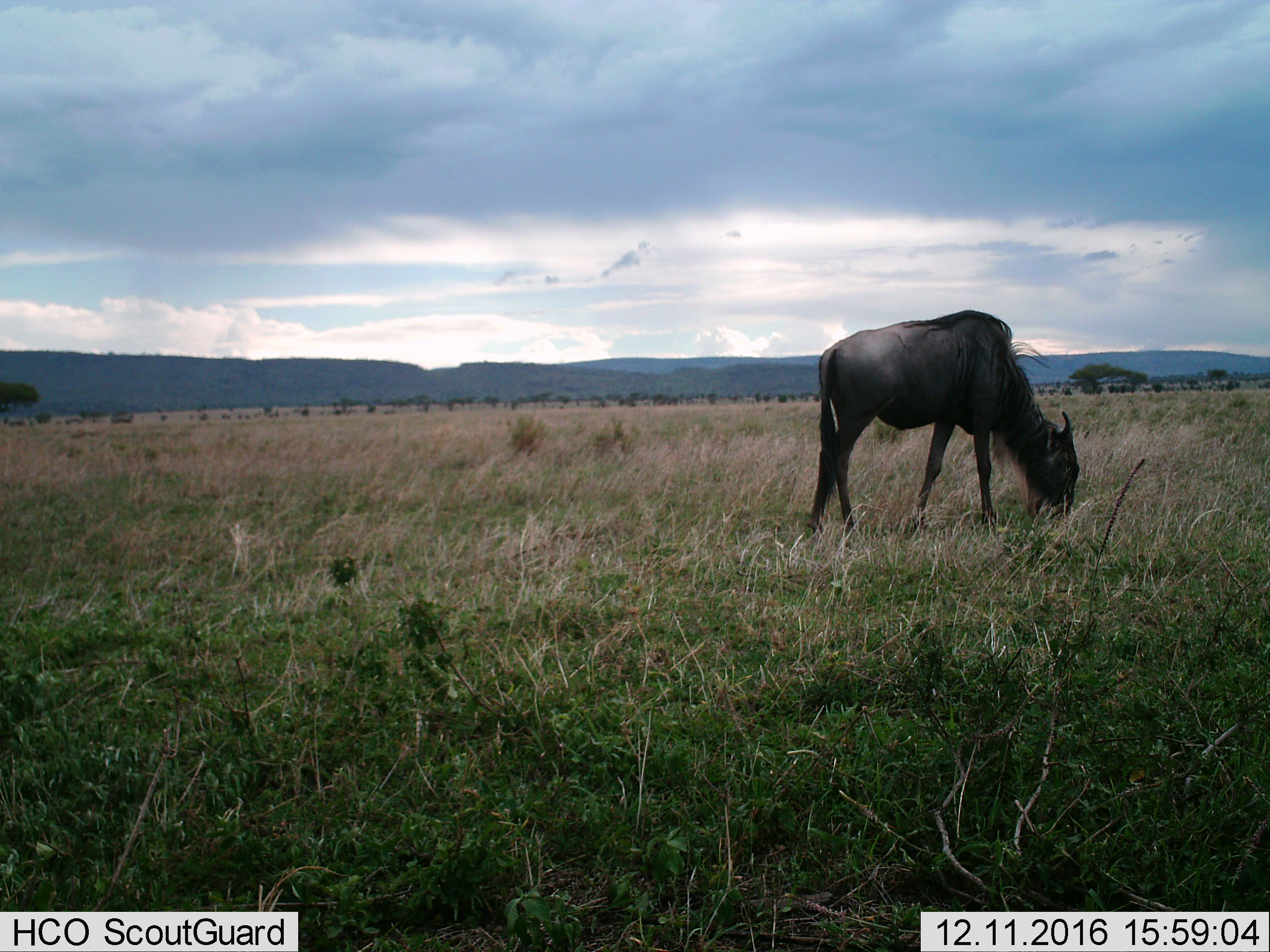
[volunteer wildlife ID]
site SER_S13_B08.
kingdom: Animalia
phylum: Chordata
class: Mammalia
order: Artiodactyla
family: Bovidae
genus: Connochaetes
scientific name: Connochaetes taurinus taurinus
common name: blue wildebeest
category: wildebeestblue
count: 1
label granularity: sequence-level